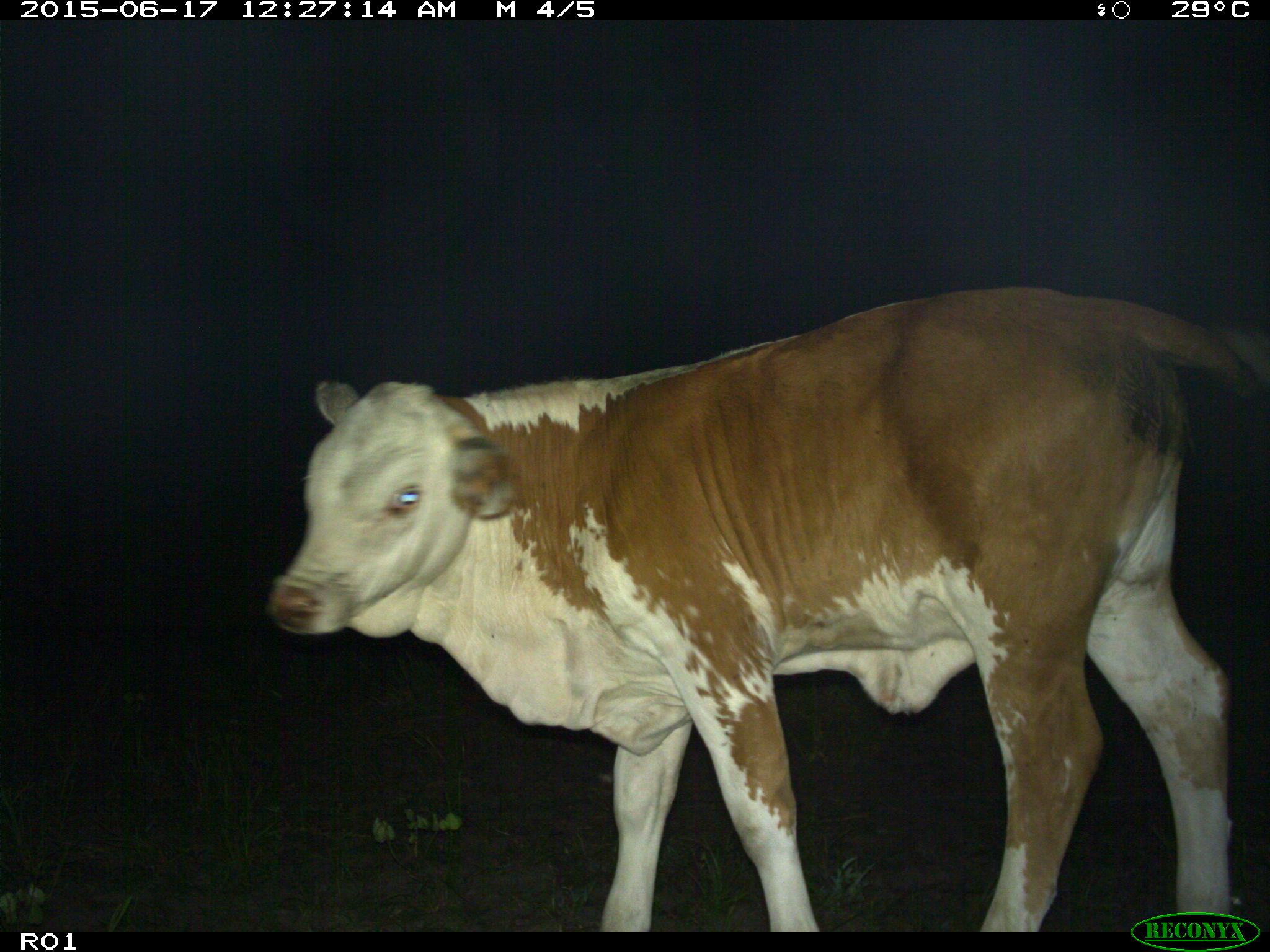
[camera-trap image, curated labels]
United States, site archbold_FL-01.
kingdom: Animalia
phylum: Chordata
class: Mammalia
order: Artiodactyla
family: Bovidae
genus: Bos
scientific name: Bos taurus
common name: domestic cow